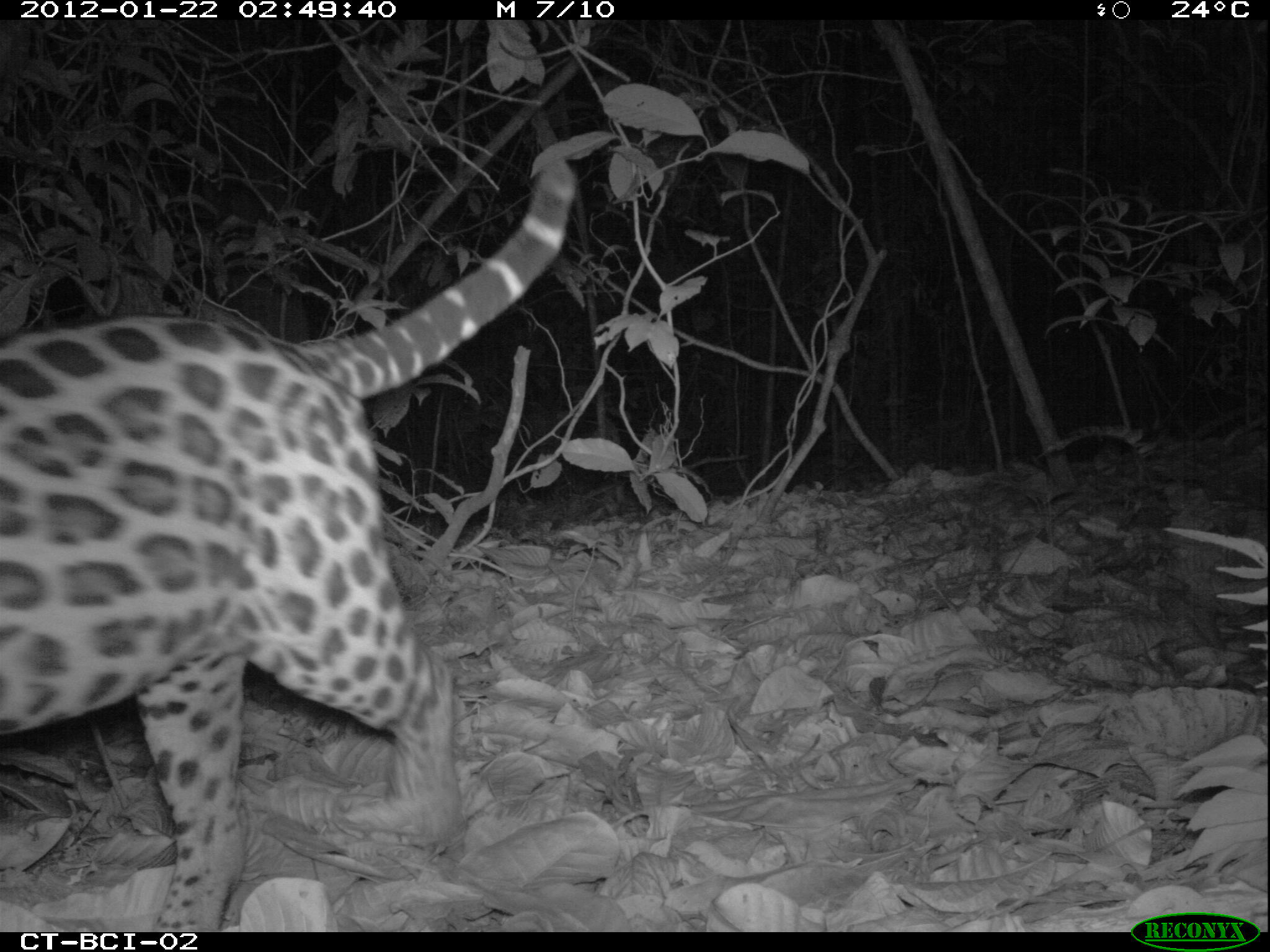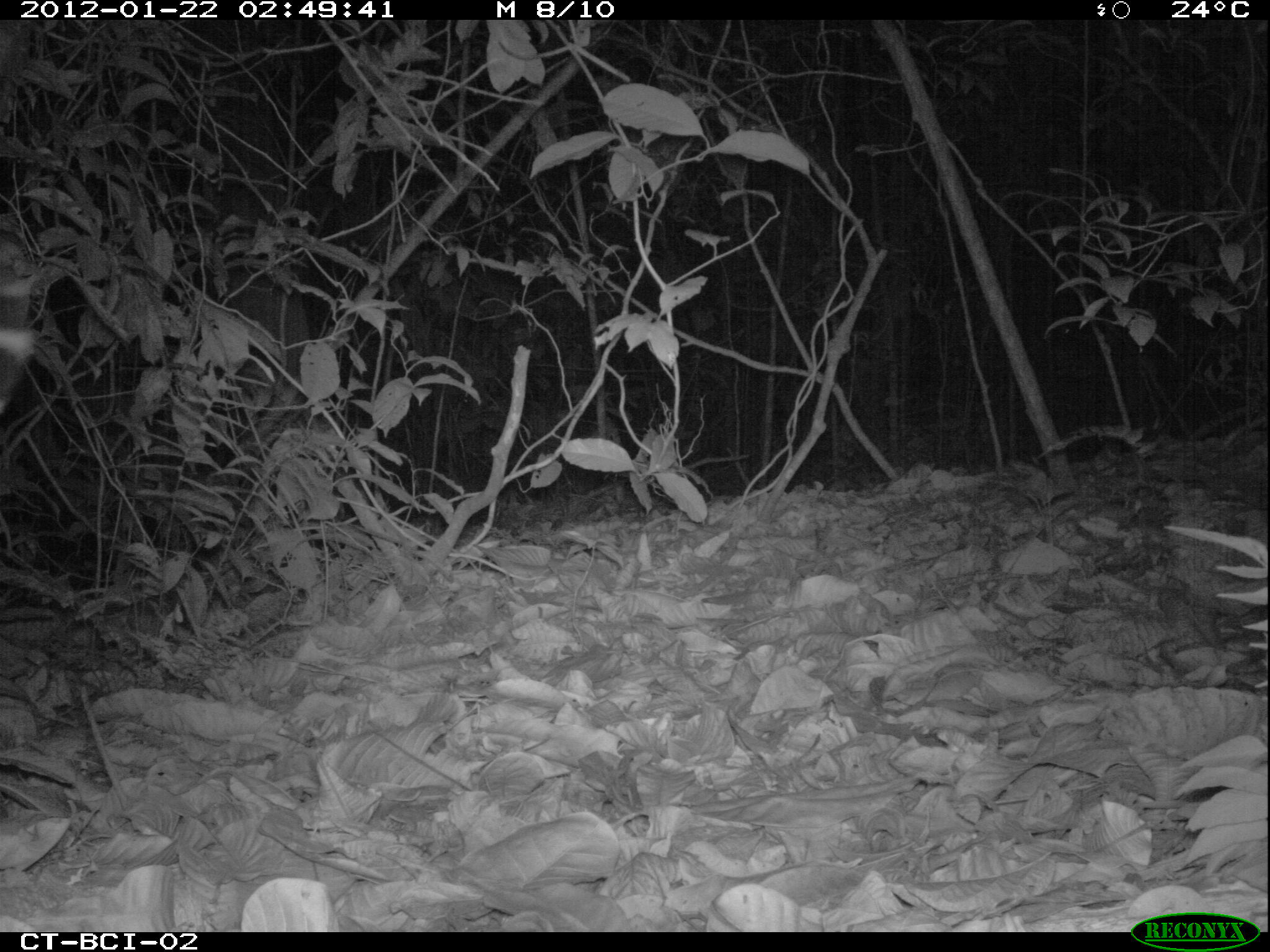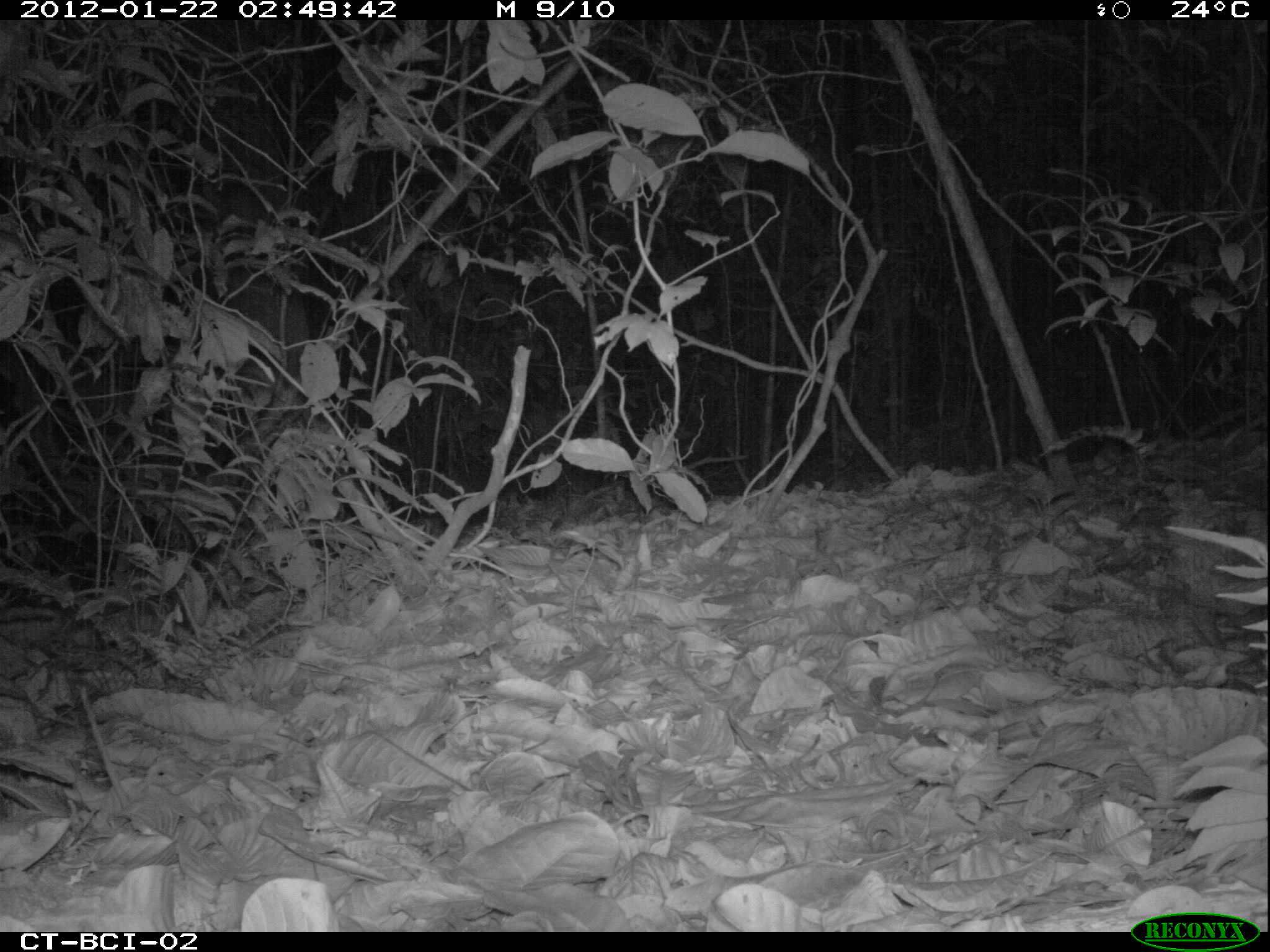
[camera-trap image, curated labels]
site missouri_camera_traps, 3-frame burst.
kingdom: Animalia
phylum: Chordata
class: Mammalia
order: Carnivora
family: Felidae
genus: Leopardus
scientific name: Leopardus pardalis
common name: ocelot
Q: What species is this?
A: Ocelot (Leopardus pardalis).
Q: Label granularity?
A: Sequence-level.